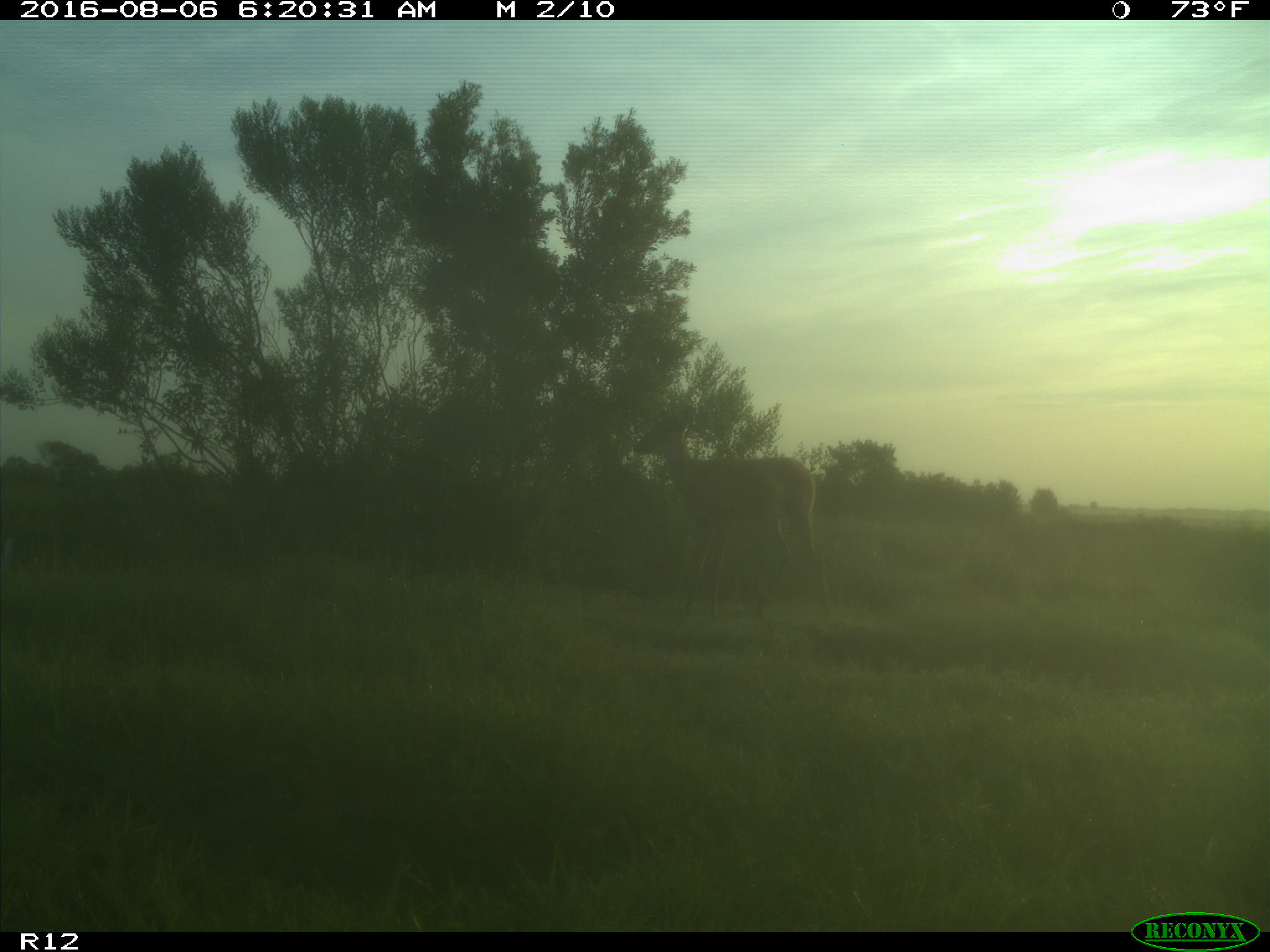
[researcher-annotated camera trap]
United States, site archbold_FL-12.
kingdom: Animalia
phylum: Chordata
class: Mammalia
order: Artiodactyla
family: Cervidae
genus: Odocoileus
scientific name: Odocoileus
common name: deer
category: unidentified deer